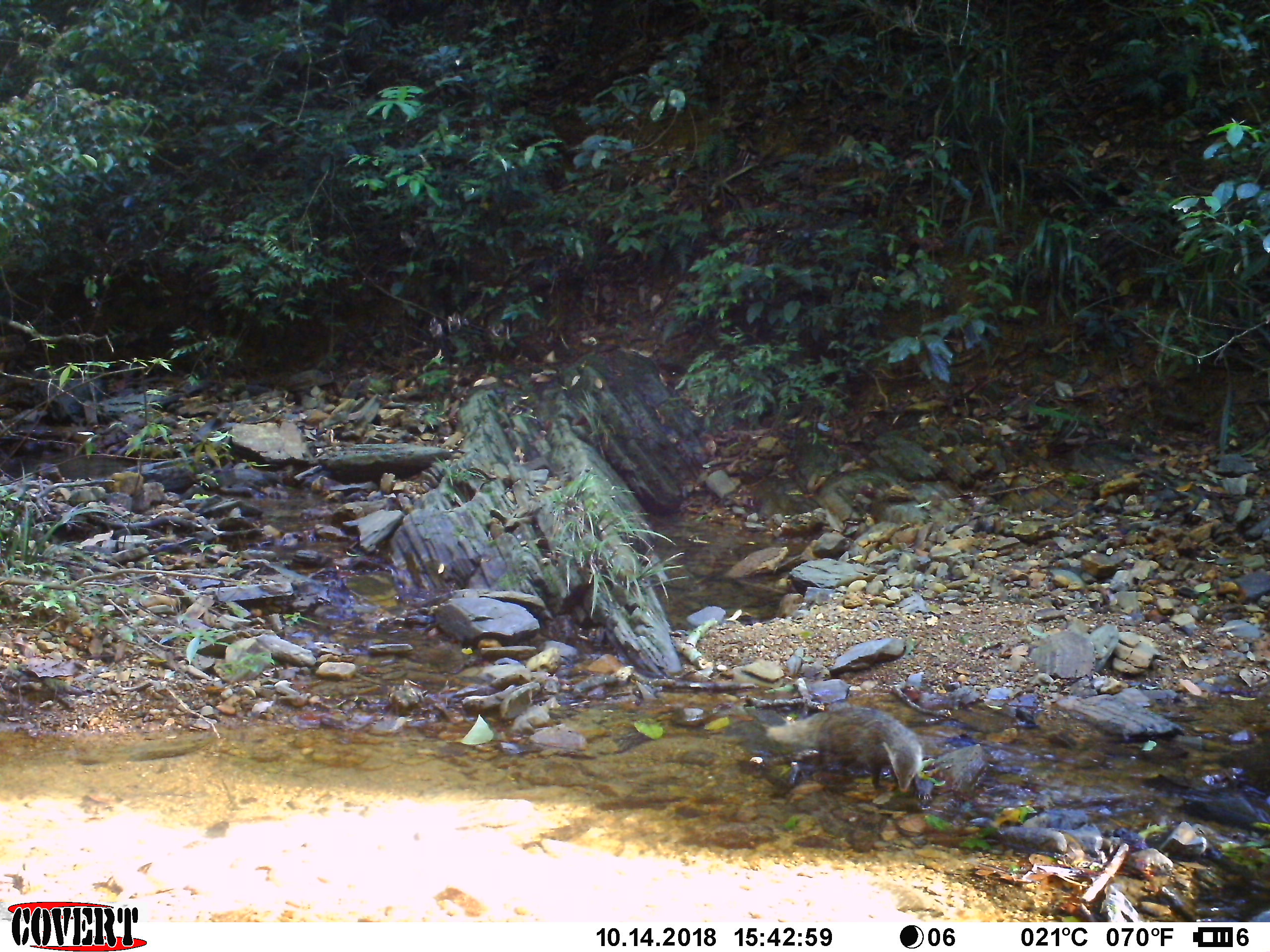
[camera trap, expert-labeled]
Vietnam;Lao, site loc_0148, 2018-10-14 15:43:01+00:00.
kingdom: Animalia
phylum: Chordata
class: Mammalia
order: Carnivora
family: Herpestidae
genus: Urva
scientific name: Urva urva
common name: crab-eating mongoose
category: crab eating mongoose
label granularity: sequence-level